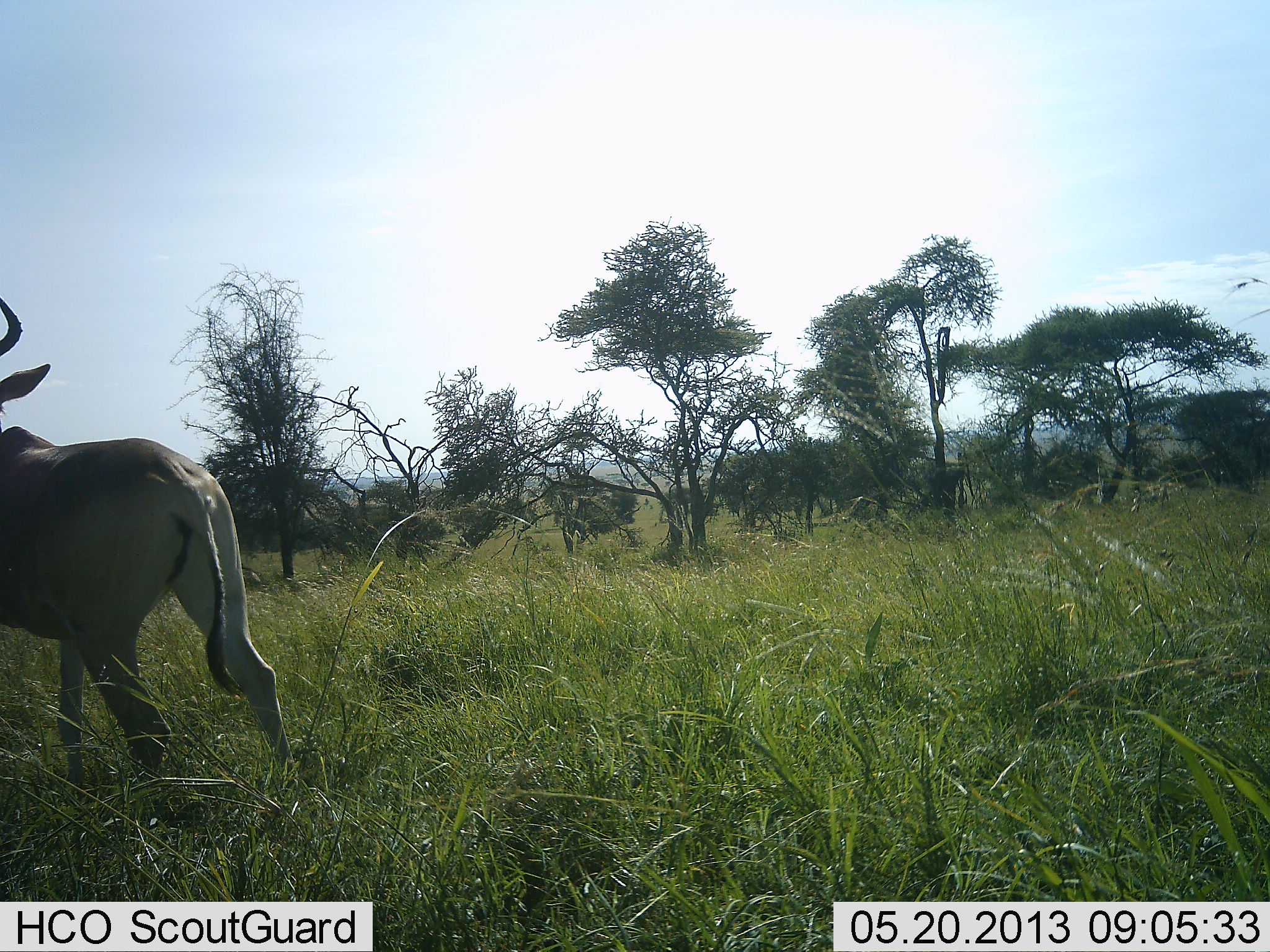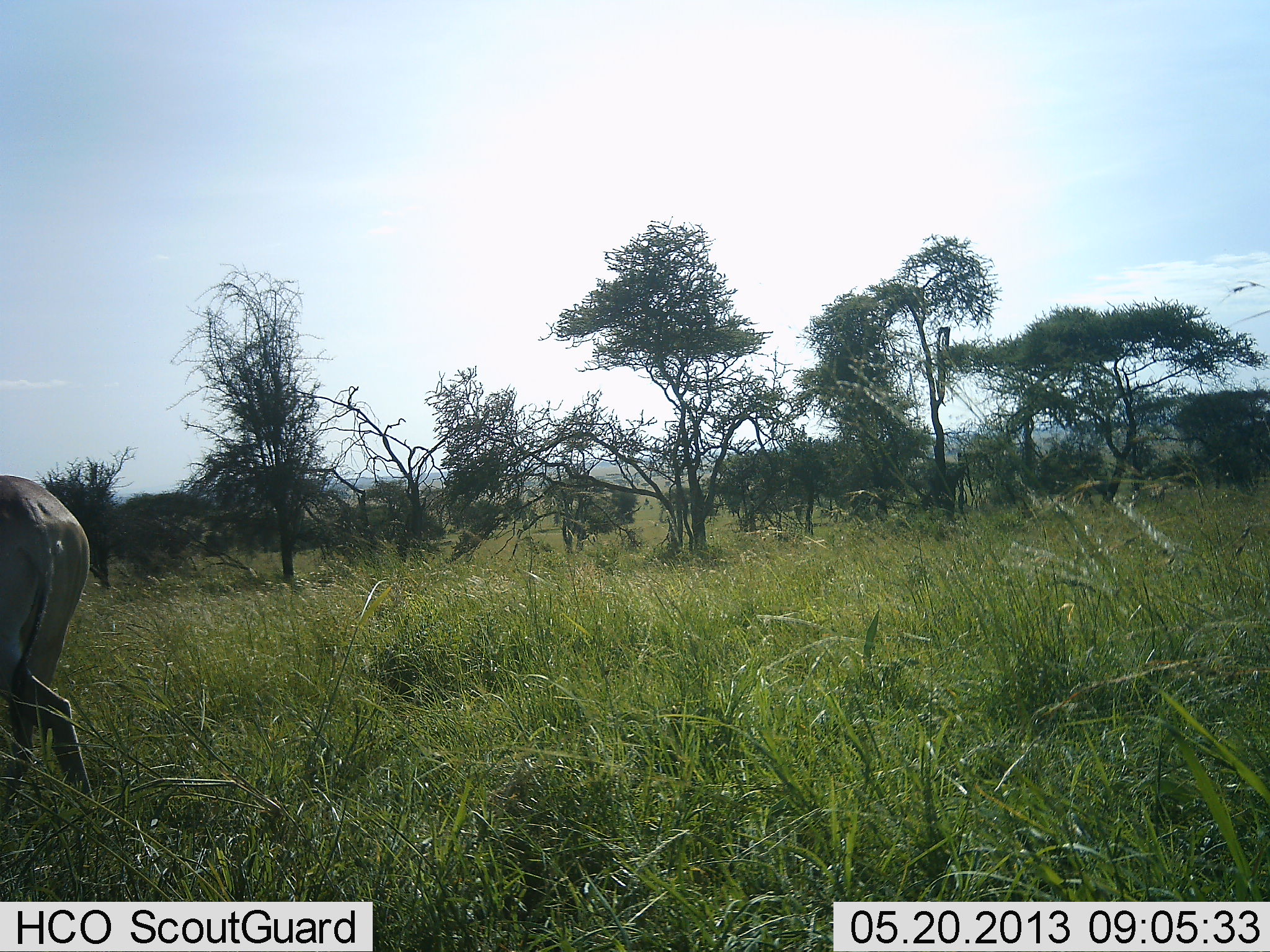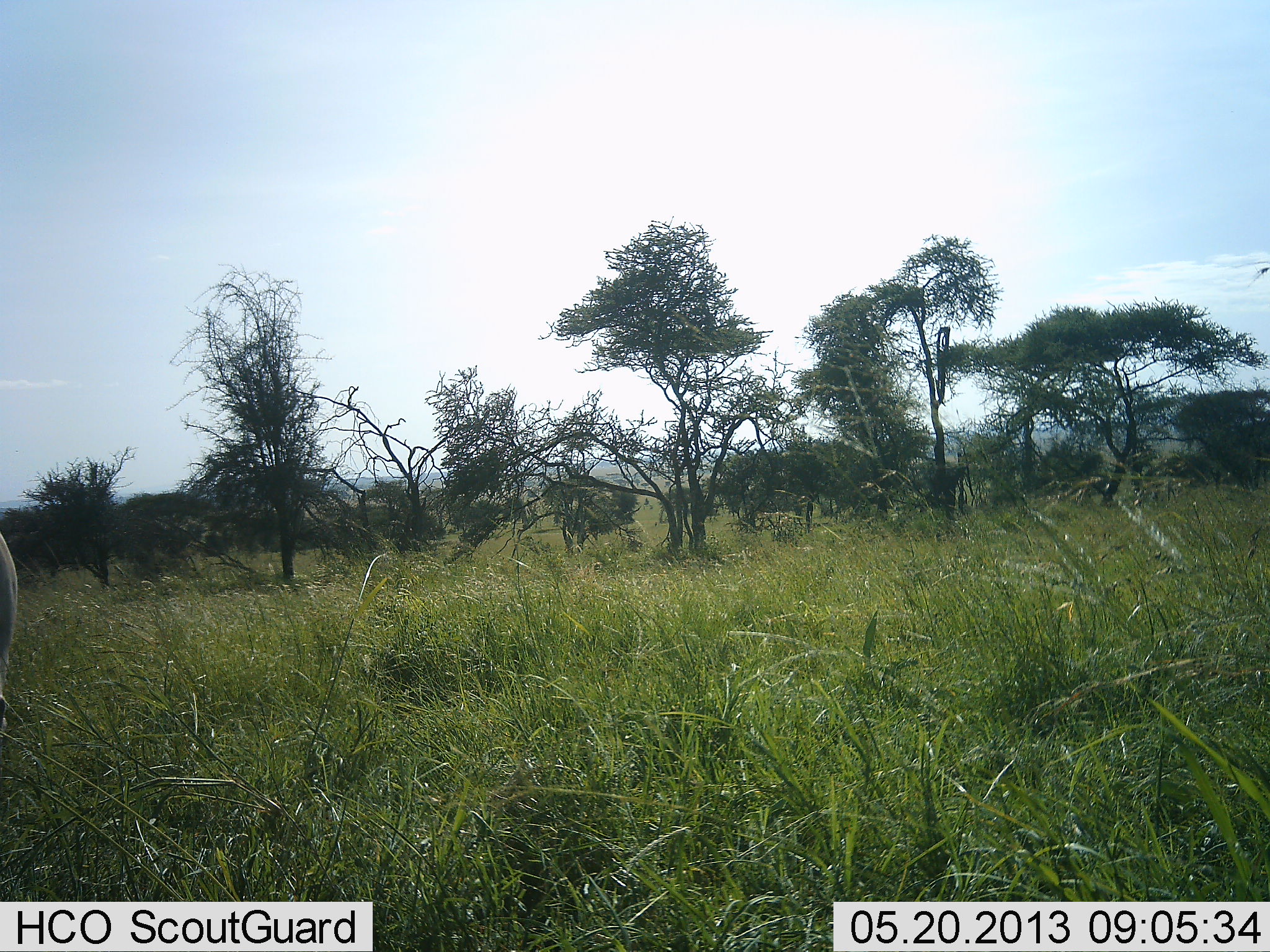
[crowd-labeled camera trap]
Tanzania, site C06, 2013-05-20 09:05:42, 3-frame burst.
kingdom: Animalia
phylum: Chordata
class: Mammalia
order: Artiodactyla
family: Bovidae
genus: Alcelaphus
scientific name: Alcelaphus buselaphus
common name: hartebeest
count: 1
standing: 9%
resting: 9%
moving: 100%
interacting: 9%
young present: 0%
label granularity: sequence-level